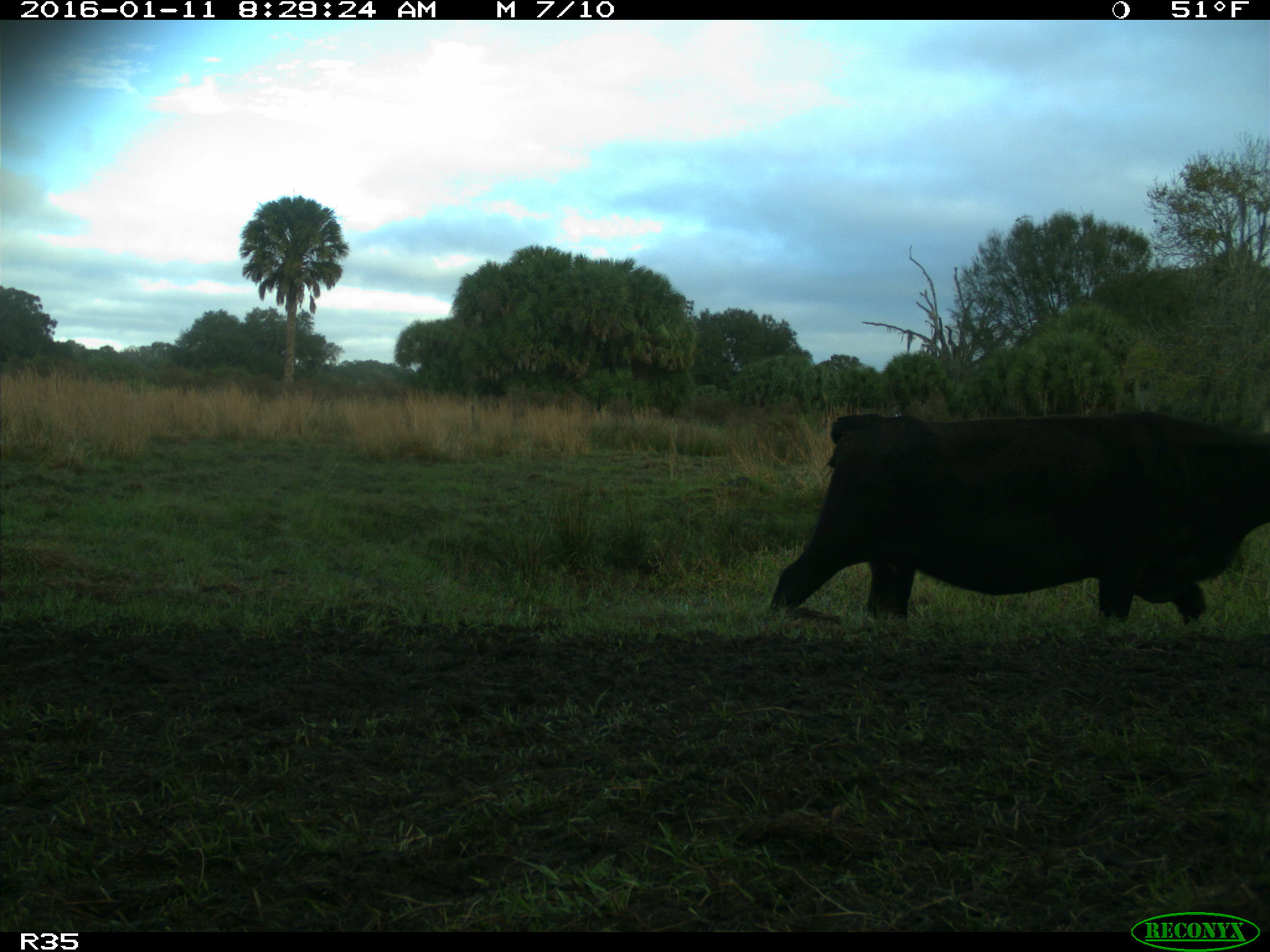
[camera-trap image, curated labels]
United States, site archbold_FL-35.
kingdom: Animalia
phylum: Chordata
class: Mammalia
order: Artiodactyla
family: Bovidae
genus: Bos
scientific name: Bos taurus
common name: domestic cow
Bos taurus (domestic cow).